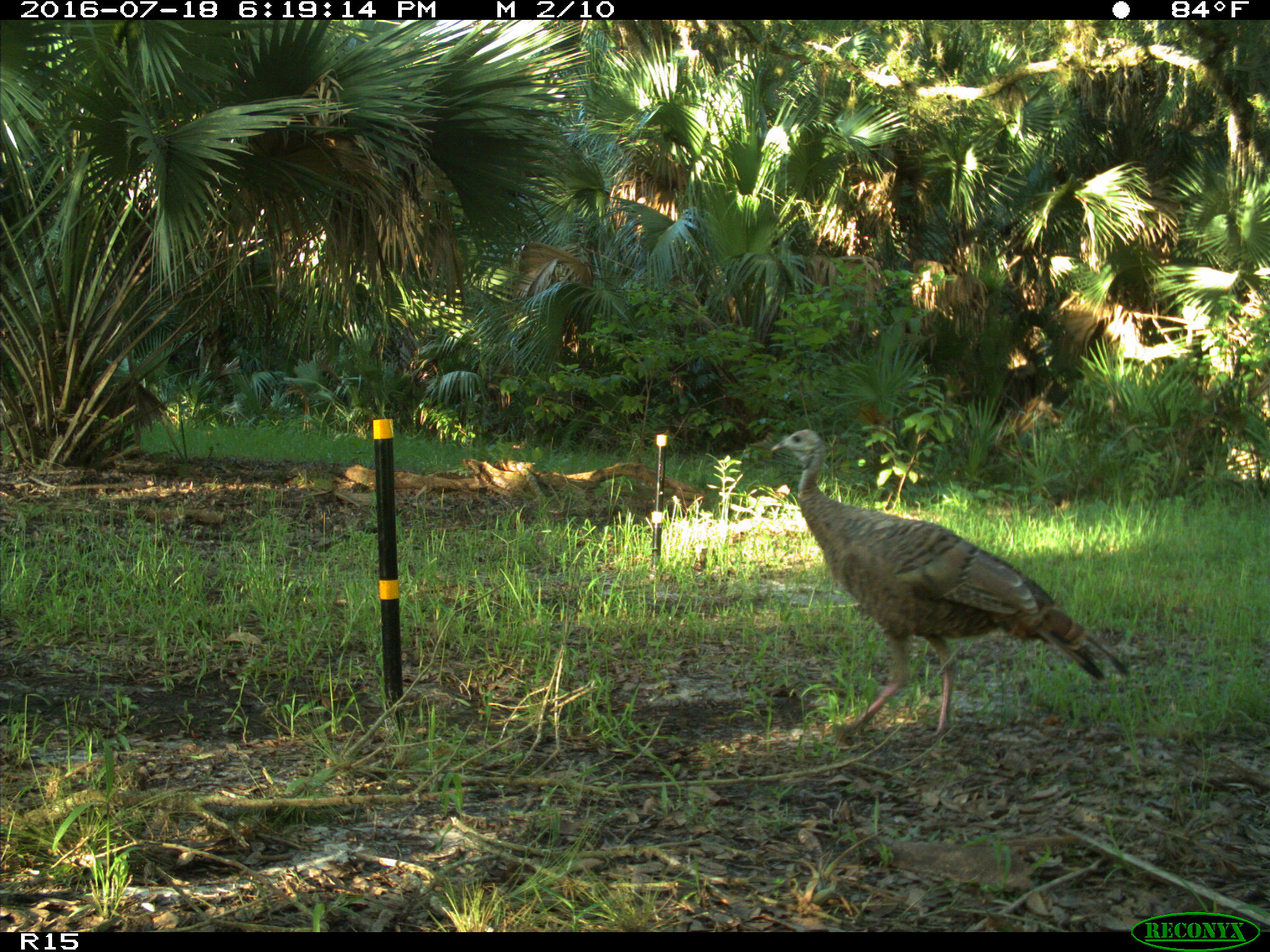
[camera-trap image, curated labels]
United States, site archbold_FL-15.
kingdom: Animalia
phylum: Chordata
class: Aves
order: Galliformes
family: Phasianidae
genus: Meleagris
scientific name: Meleagris gallopavo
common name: wild turkey